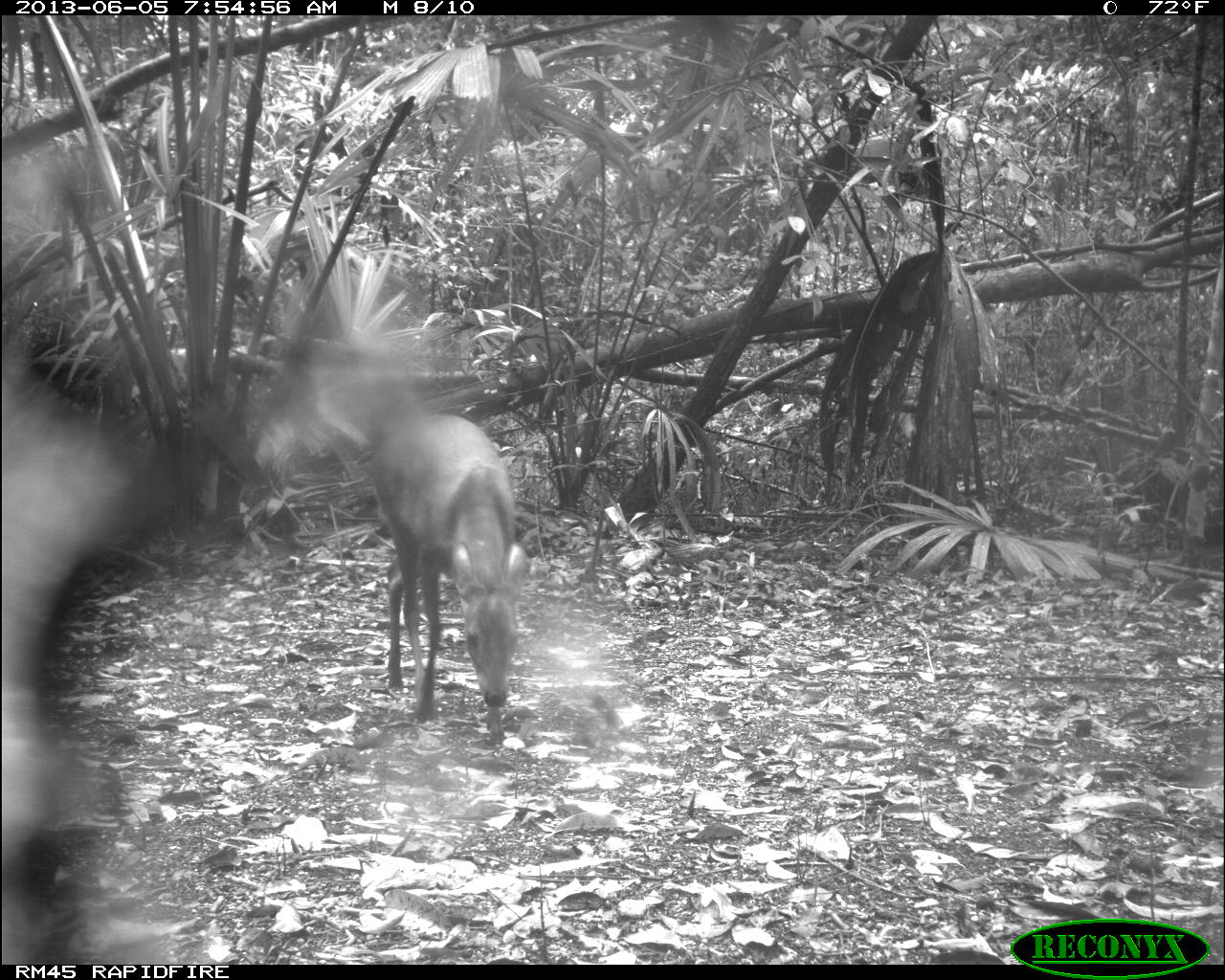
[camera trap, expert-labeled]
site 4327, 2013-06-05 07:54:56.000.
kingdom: Animalia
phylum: Chordata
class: Mammalia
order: Artiodactyla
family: Cervidae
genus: Mazama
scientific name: Mazama temama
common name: central american red brocket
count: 1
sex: female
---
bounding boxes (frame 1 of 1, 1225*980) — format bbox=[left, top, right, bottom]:
mazama temama: bbox=[368, 410, 530, 746]